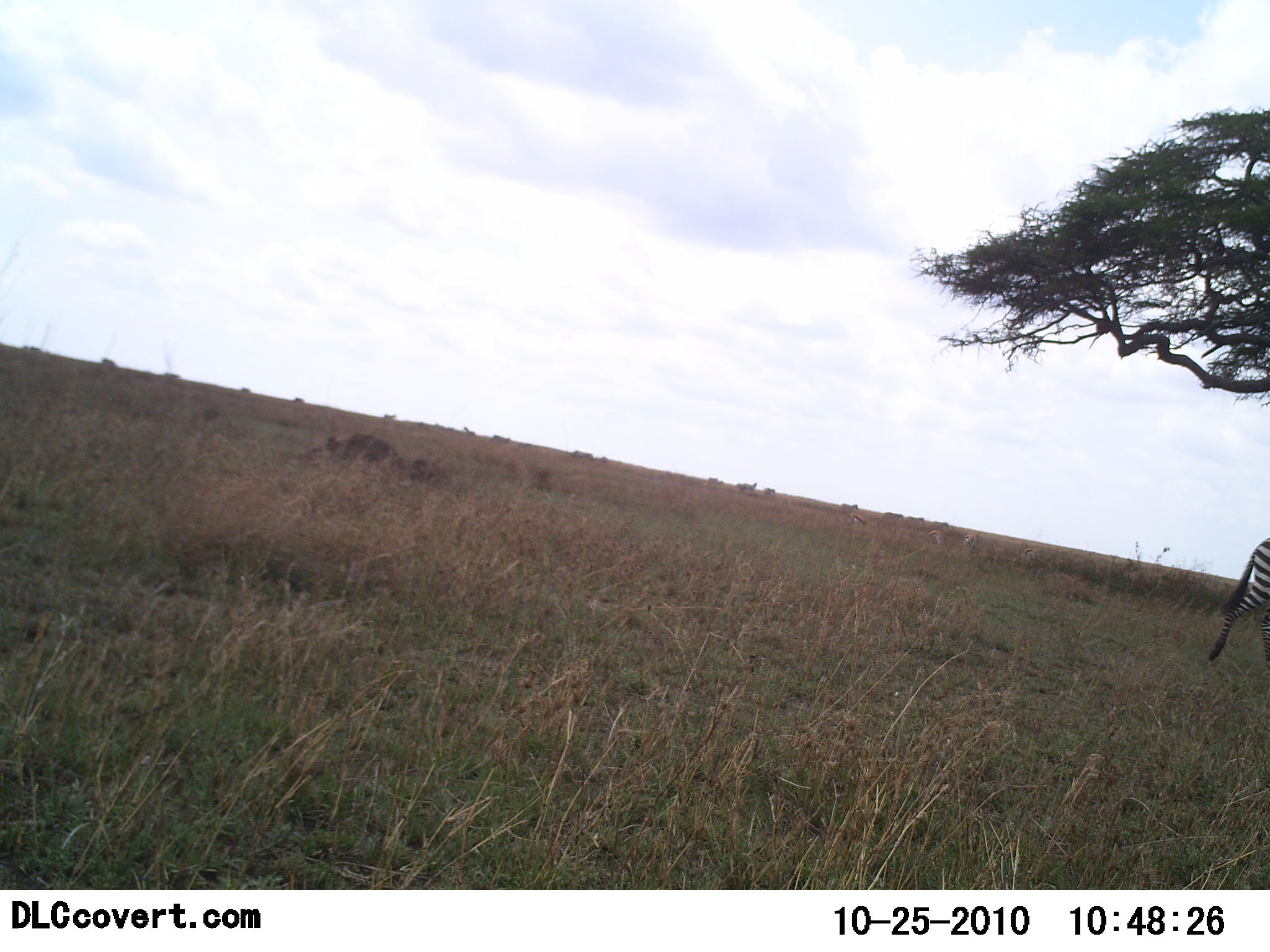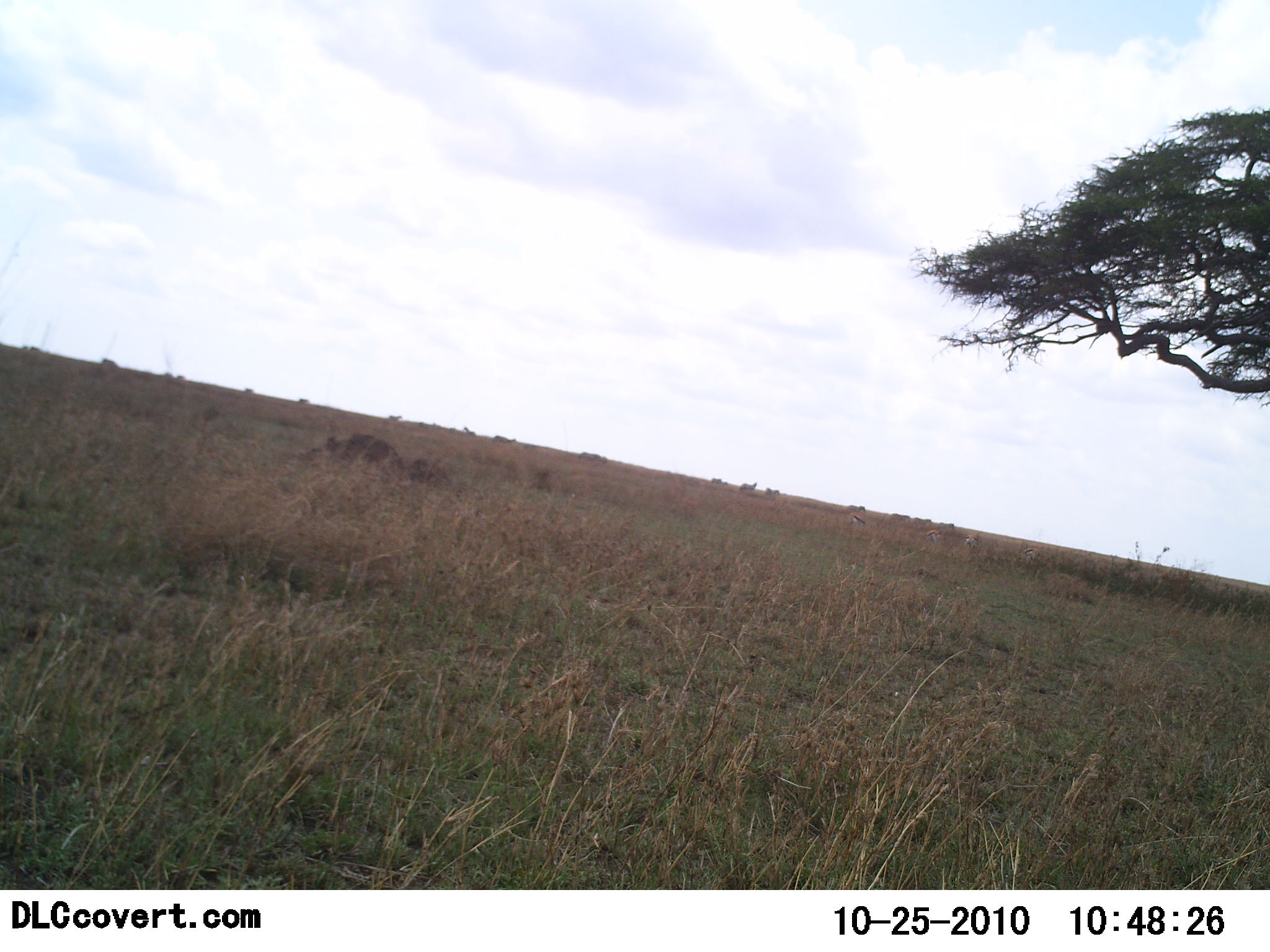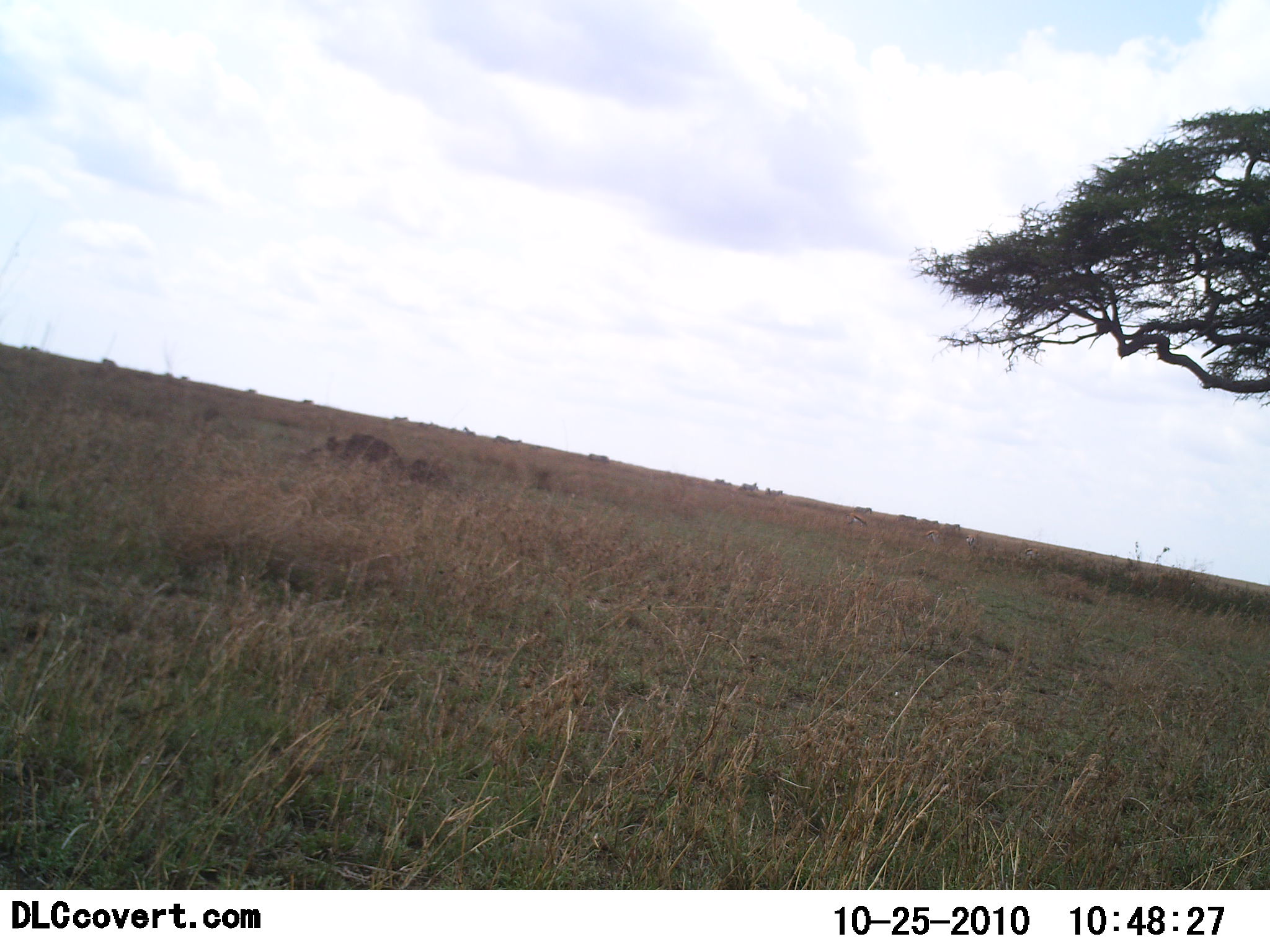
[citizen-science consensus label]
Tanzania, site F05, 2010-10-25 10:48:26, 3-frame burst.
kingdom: Animalia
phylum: Chordata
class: Mammalia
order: Perissodactyla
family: Equidae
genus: Equus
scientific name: Equus quagga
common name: plains zebra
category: zebra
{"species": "zebra (plains zebra) (Equus quagga)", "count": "1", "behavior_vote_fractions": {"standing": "0%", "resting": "0%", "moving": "100%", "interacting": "0%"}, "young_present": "0%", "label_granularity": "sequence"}